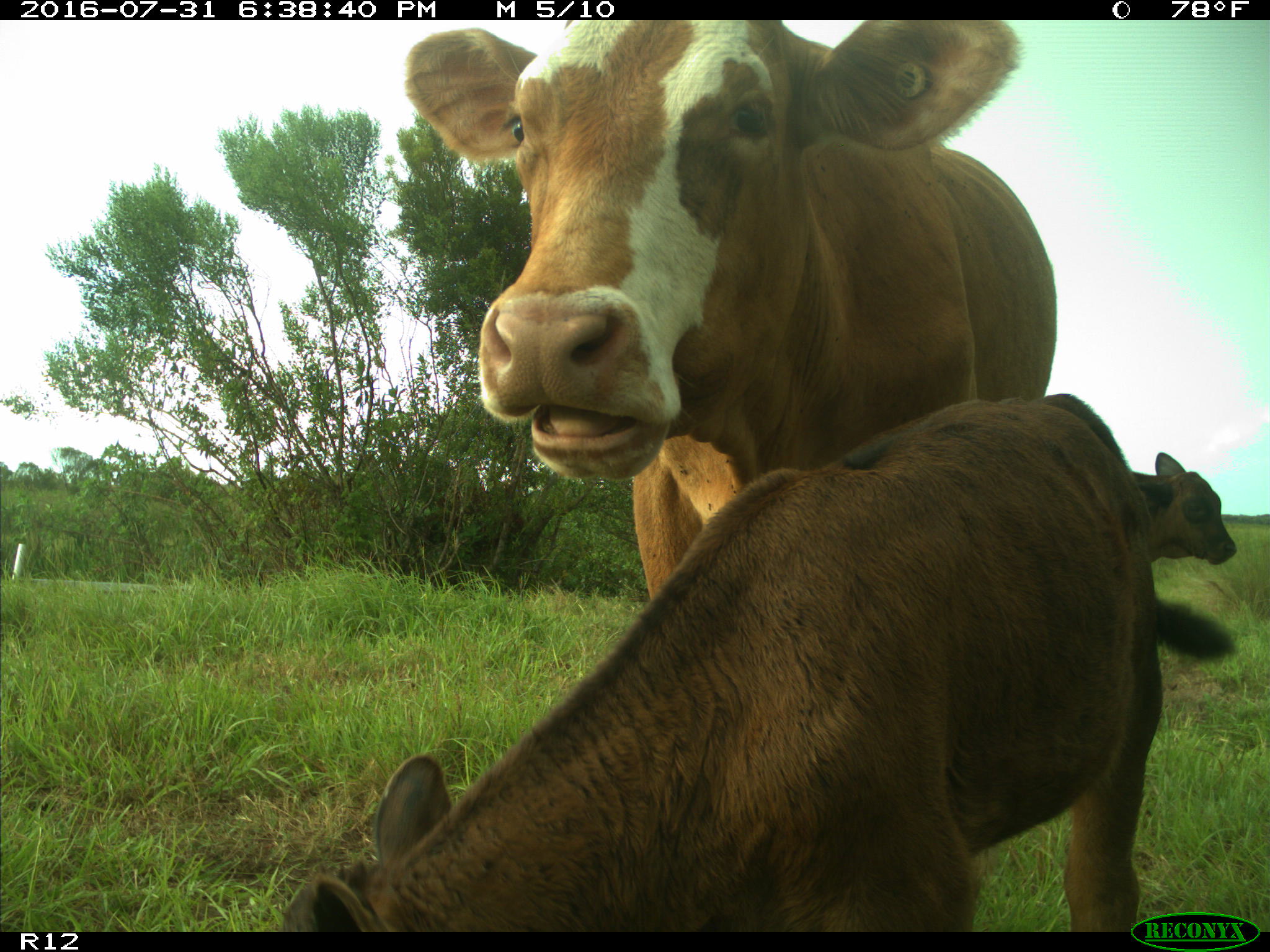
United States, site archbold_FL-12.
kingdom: Animalia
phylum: Chordata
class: Mammalia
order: Artiodactyla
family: Bovidae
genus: Bos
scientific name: Bos taurus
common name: domestic cow